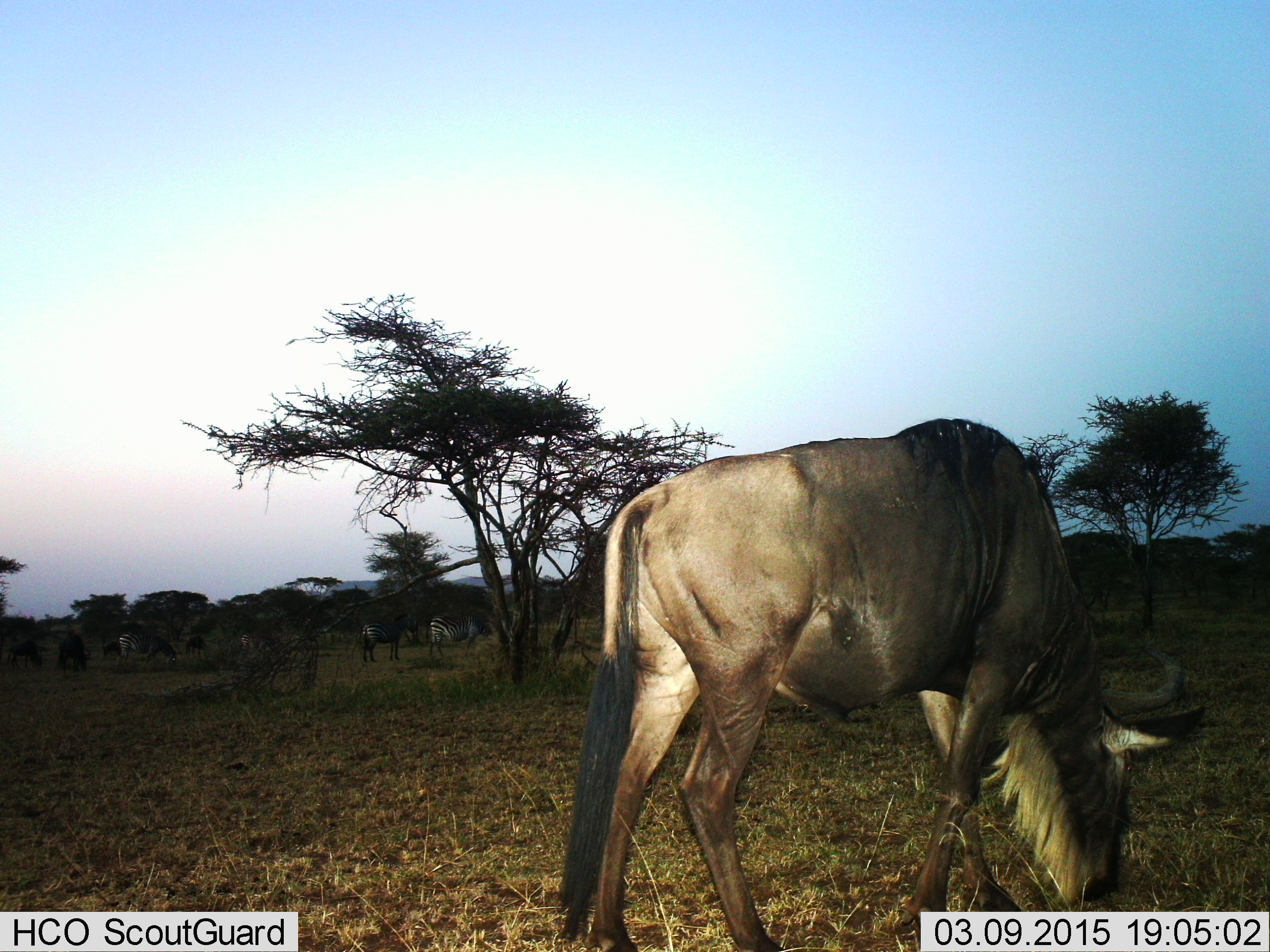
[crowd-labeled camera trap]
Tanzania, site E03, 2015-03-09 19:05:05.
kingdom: Animalia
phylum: Chordata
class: Mammalia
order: Artiodactyla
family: Bovidae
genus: Connochaetes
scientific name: Connochaetes taurinus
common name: blue wildebeest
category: wildebeest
Wildebeest (blue wildebeest) (Connochaetes taurinus), count 5. Behavior (volunteer vote fractions): standing 33%, resting 0%, moving 6%, interacting 0%. Young present (vote fraction): 0%. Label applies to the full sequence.